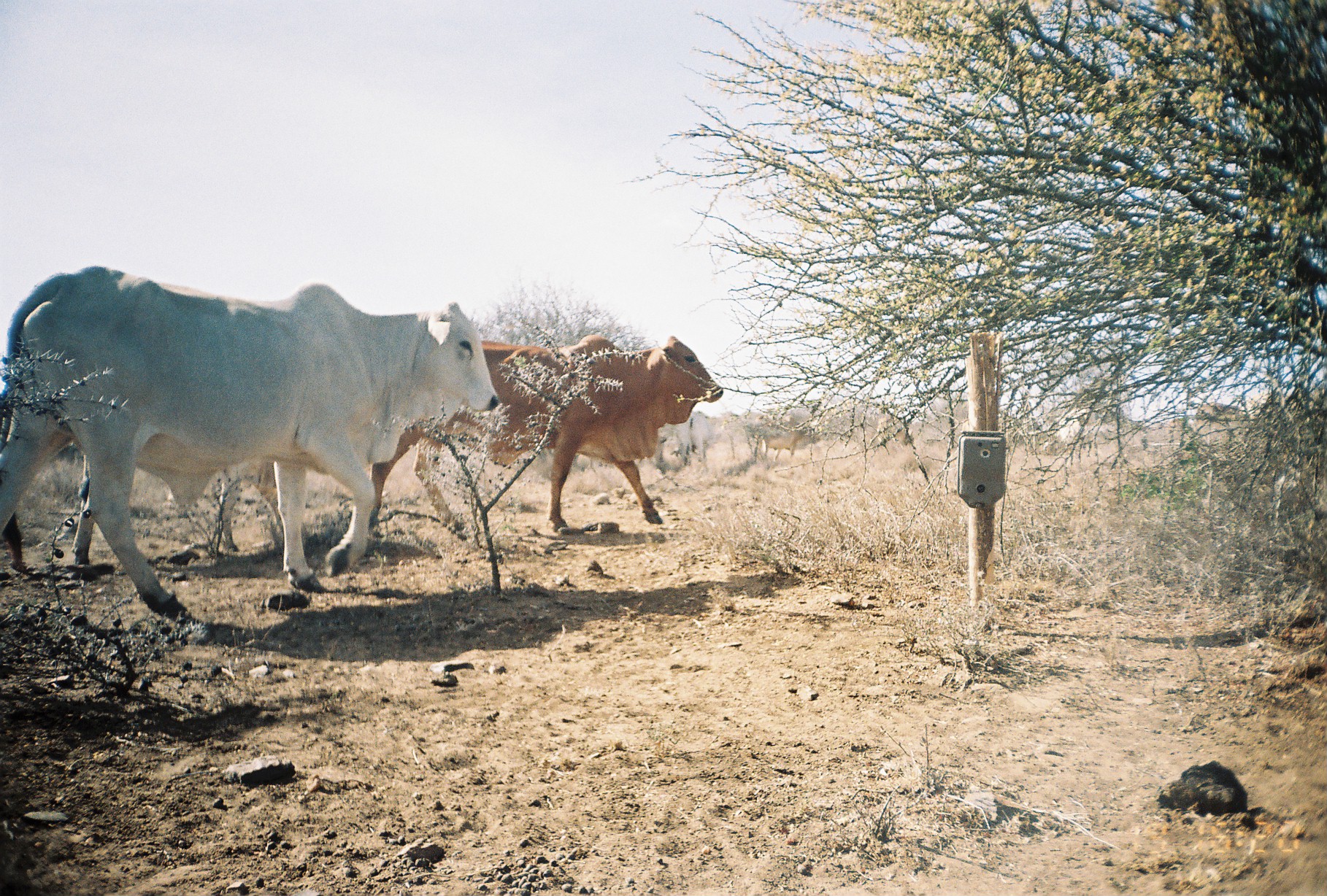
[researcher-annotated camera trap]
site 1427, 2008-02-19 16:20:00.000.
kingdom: Animalia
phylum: Chordata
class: Mammalia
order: Artiodactyla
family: Bovidae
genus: Bos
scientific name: Bos taurus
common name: domestic cattle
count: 4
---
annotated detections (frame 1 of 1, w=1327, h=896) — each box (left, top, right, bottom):
bos taurus: (0, 263, 499, 617); (369, 332, 724, 537); (0, 431, 308, 576); (756, 421, 823, 460); (655, 426, 687, 478); (686, 411, 712, 467); (1192, 401, 1244, 424); (777, 408, 813, 426)